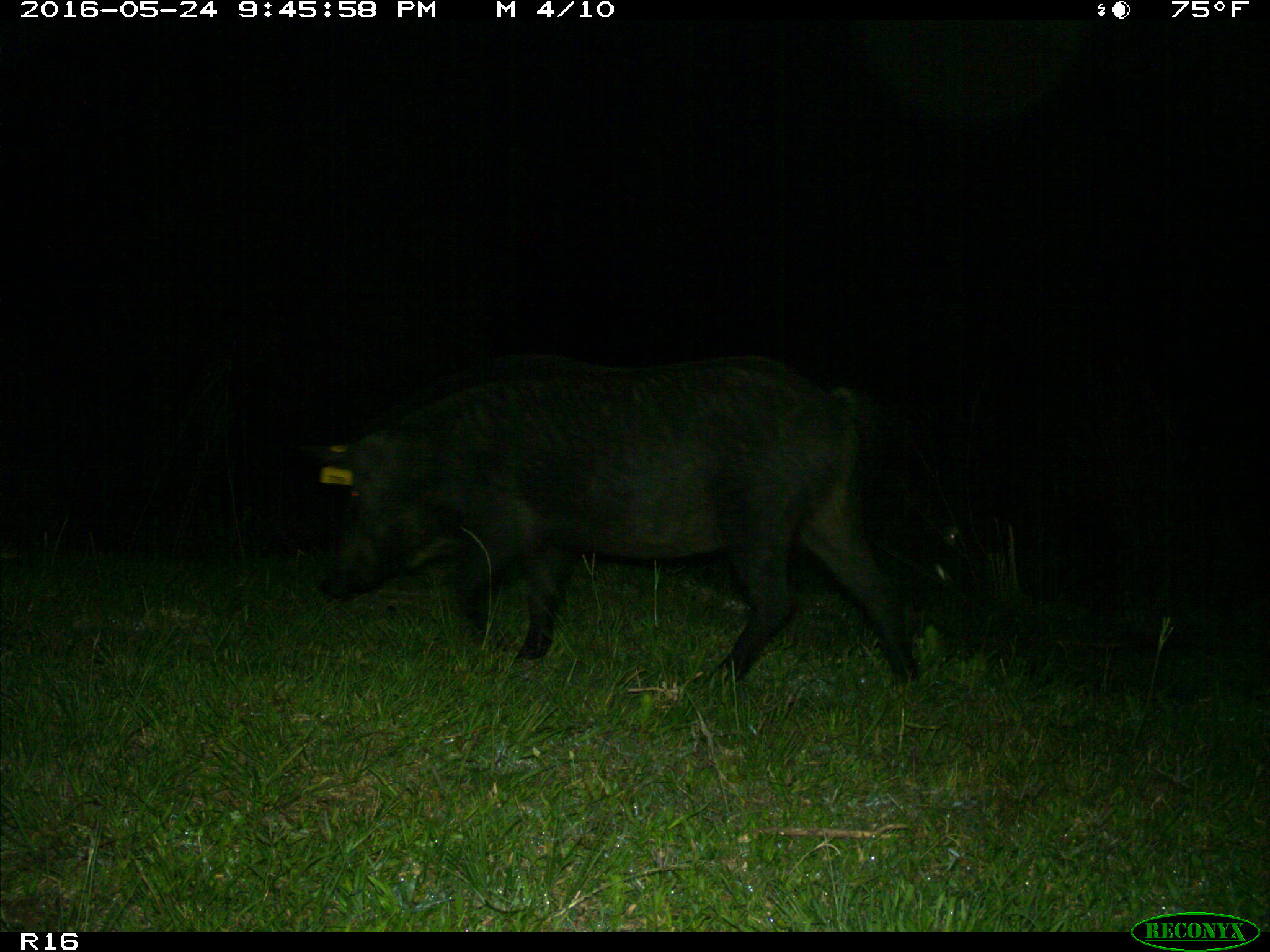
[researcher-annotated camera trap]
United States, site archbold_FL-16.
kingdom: Animalia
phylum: Chordata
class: Mammalia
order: Artiodactyla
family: Suidae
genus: Sus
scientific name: Sus scrofa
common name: wild boar